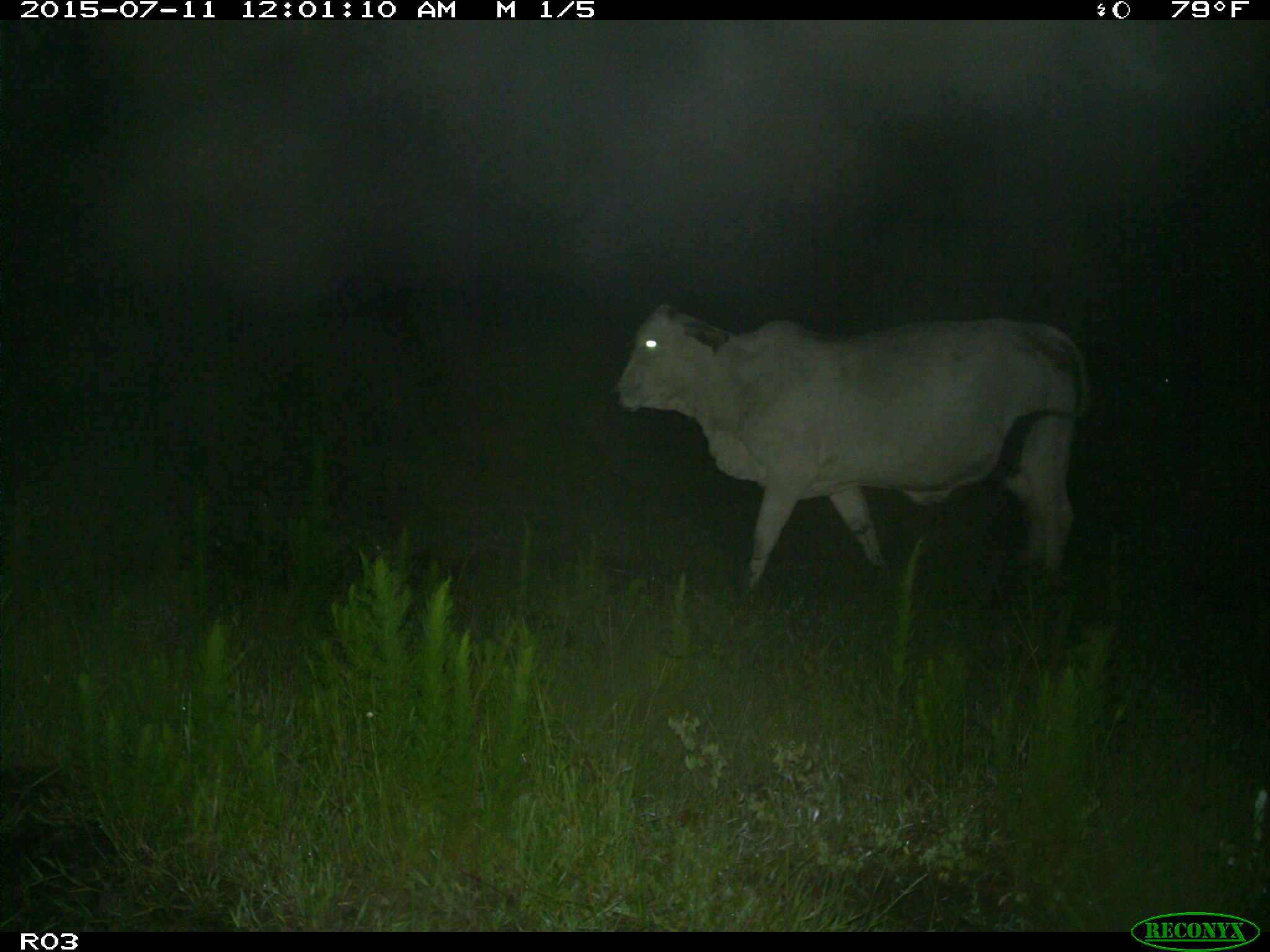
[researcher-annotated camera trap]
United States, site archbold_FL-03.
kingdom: Animalia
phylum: Chordata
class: Mammalia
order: Artiodactyla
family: Bovidae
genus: Bos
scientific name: Bos taurus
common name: domestic cow